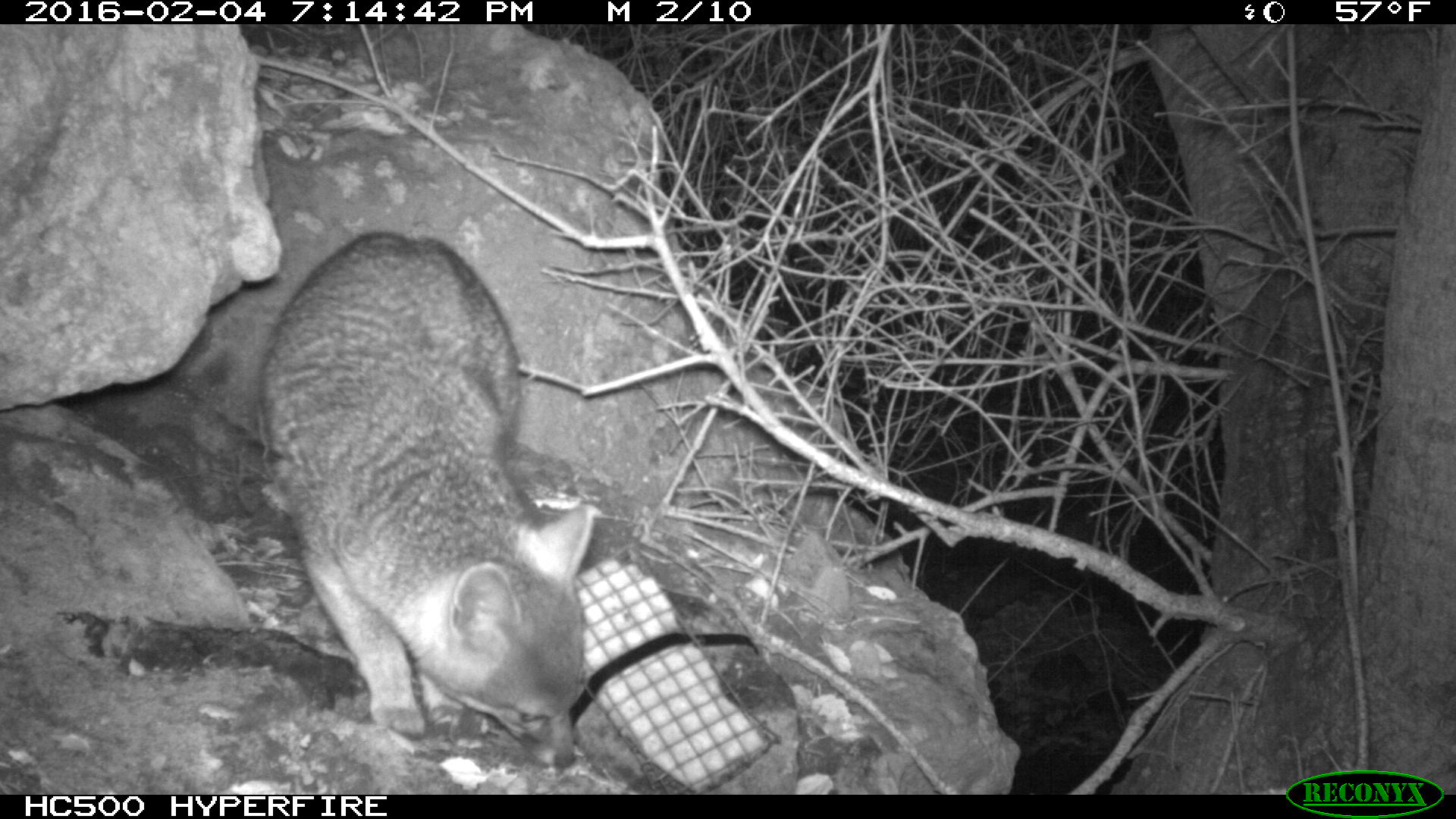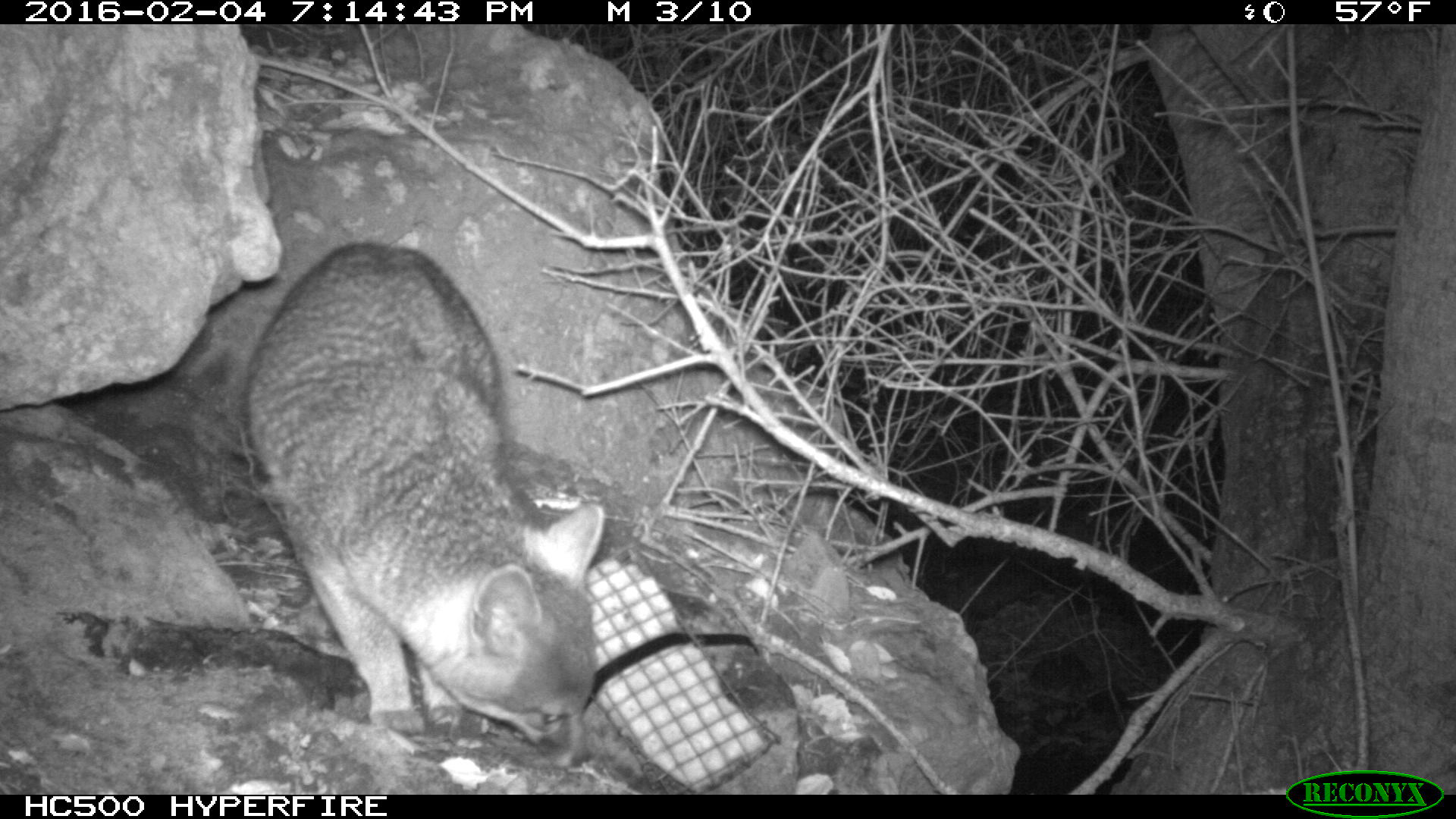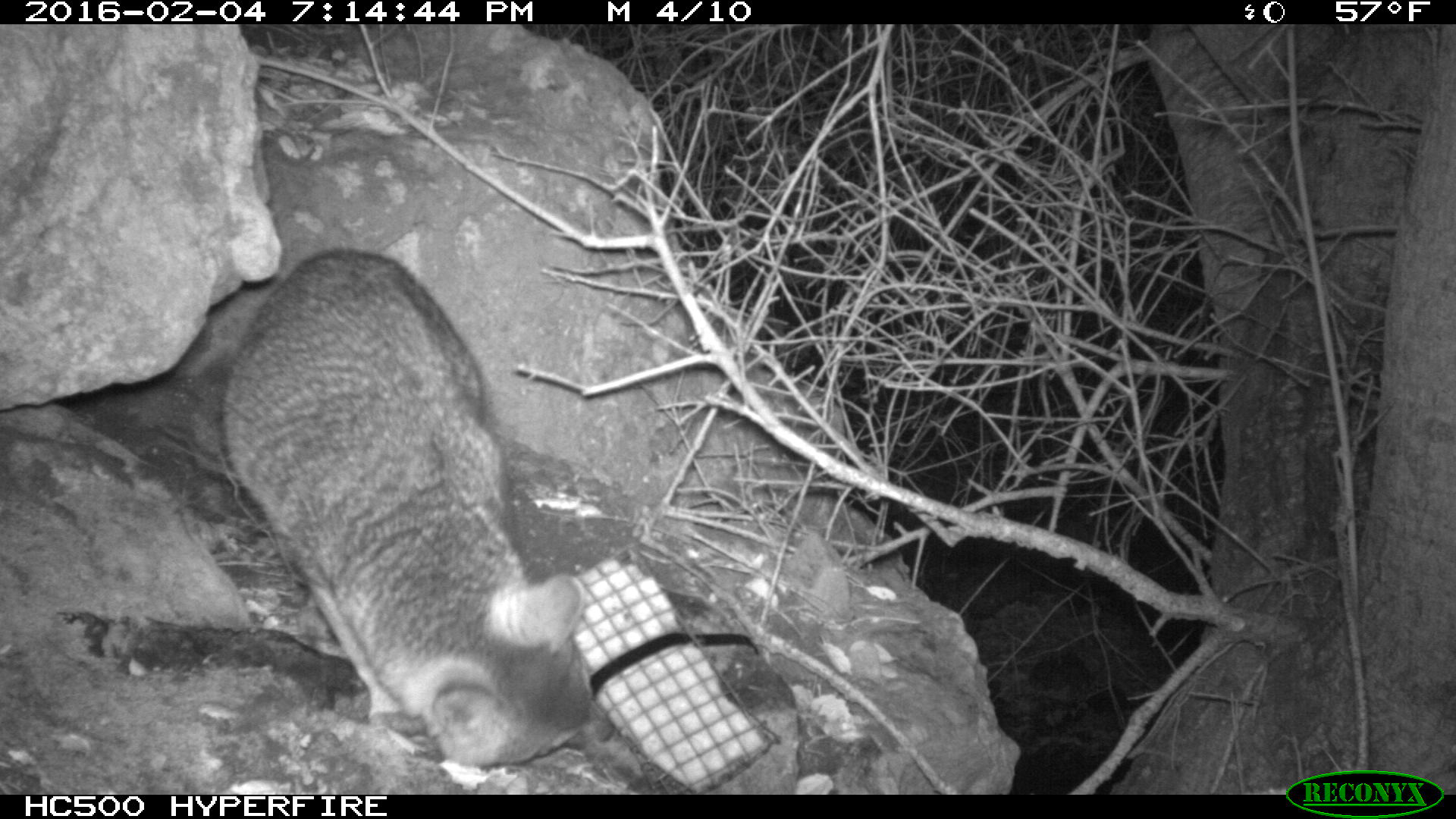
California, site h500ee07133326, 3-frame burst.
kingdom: Animalia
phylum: Chordata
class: Mammalia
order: Carnivora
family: Canidae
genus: Urocyon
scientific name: Urocyon littoralis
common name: island fox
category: fox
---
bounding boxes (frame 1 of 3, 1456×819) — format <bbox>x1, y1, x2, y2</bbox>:
fox: <bbox>259, 232, 592, 766</bbox>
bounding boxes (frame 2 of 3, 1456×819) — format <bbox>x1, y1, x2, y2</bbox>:
fox: <bbox>238, 242, 604, 773</bbox>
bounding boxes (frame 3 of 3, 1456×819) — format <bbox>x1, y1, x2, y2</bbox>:
fox: <bbox>218, 246, 613, 770</bbox>